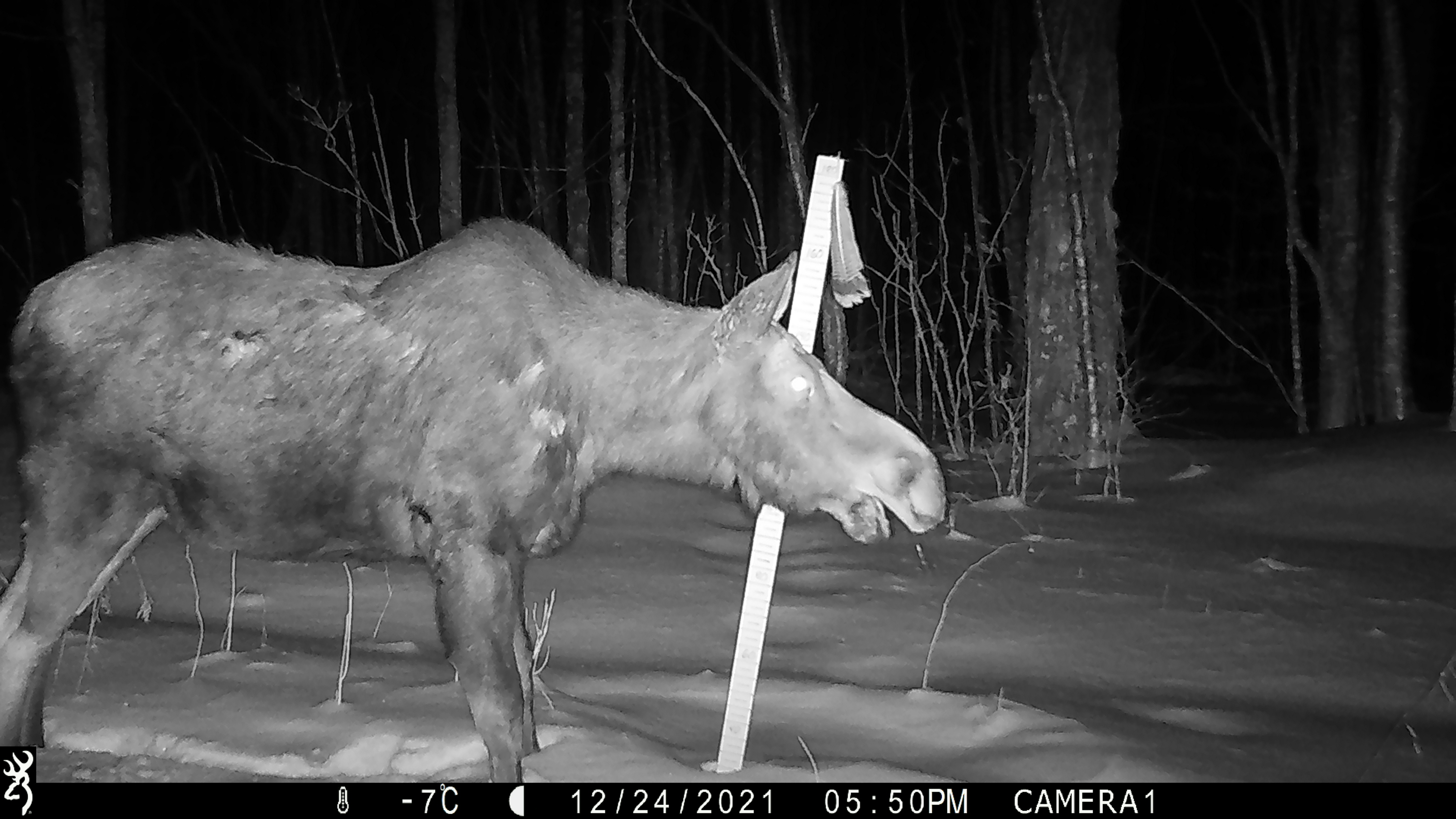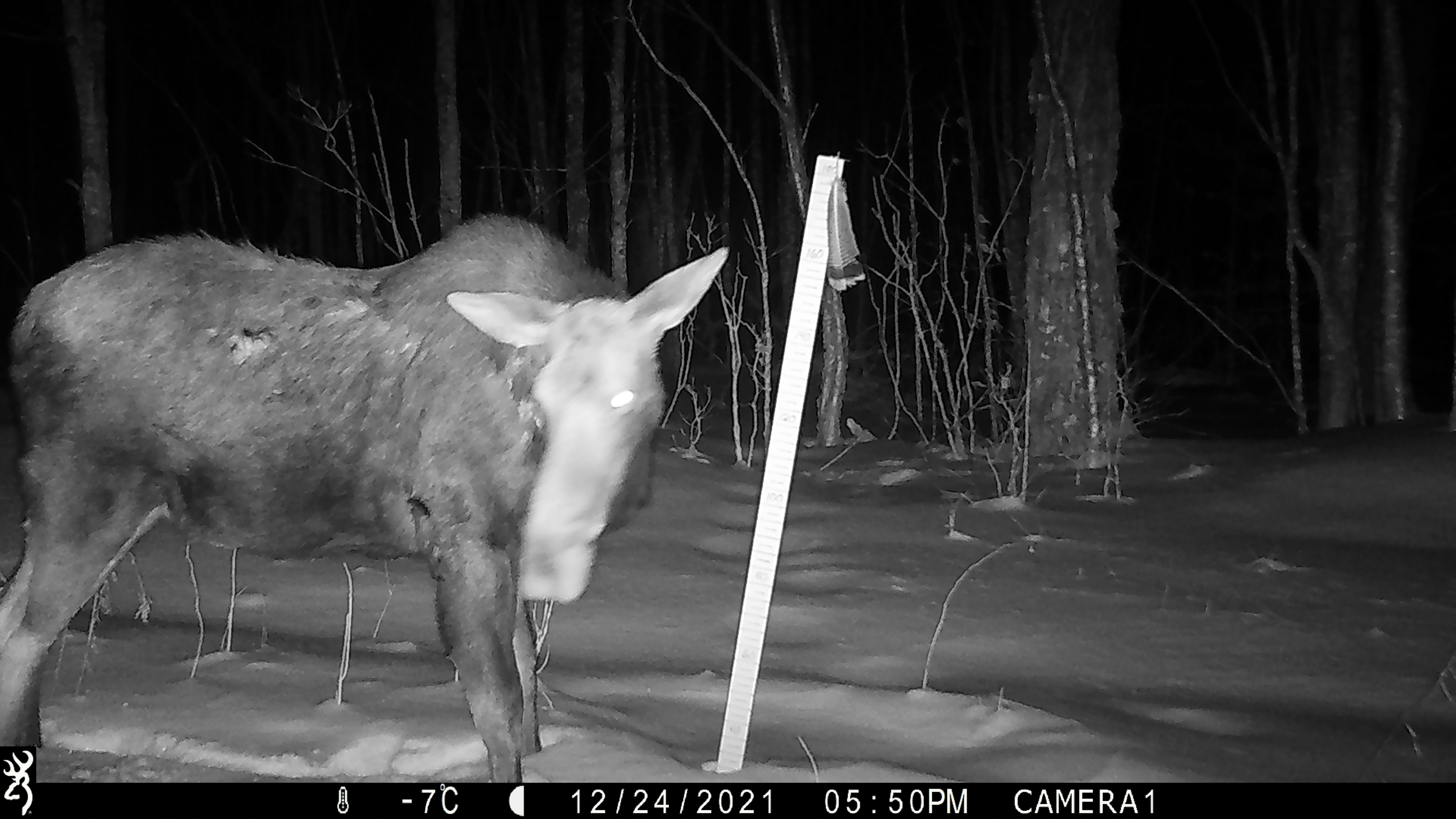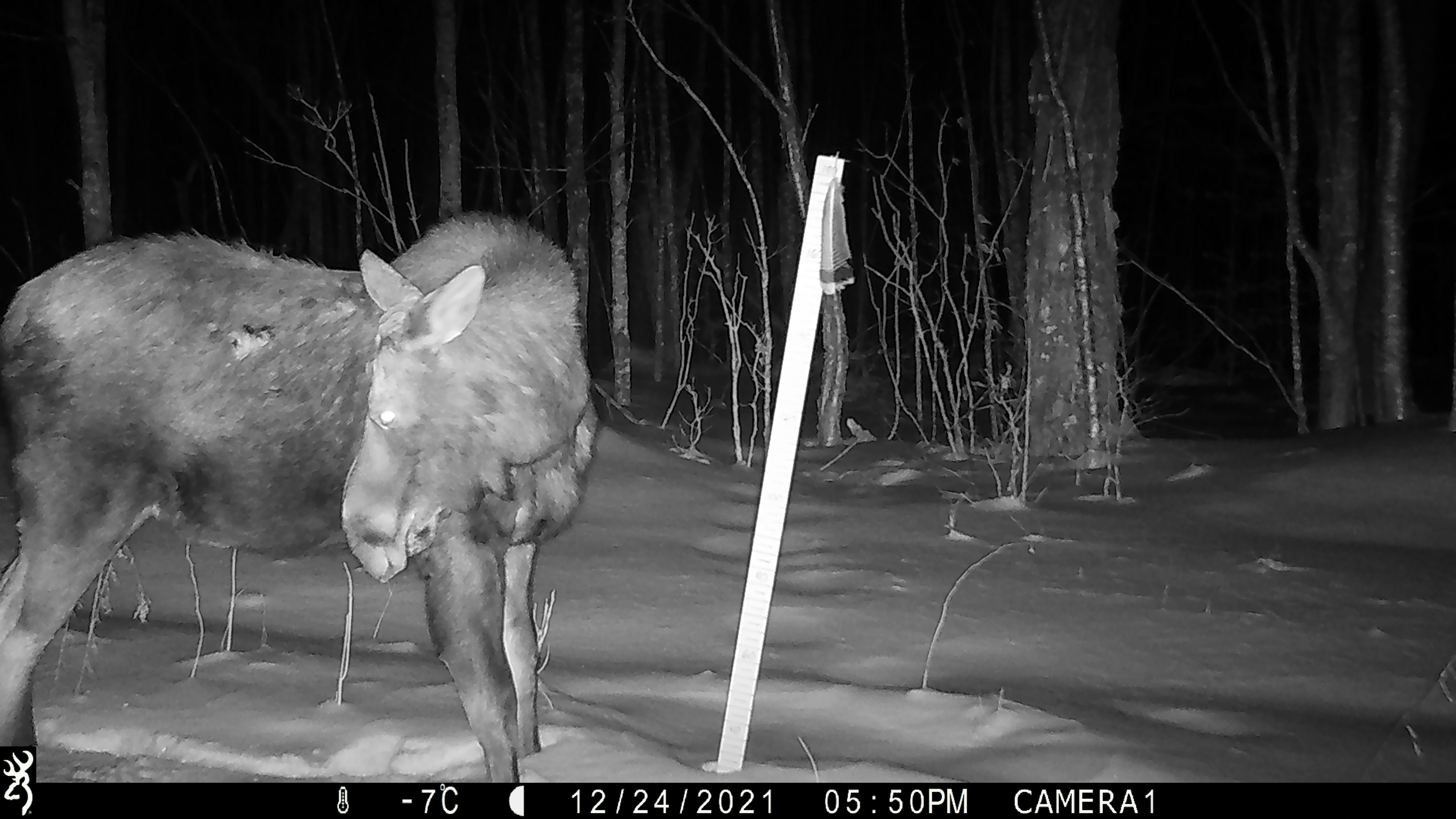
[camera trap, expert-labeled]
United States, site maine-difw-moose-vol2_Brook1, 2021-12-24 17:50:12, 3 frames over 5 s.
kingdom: Animalia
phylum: Chordata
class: Mammalia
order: Artiodactyla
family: Cervidae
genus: Alces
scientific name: Alces alces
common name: moose